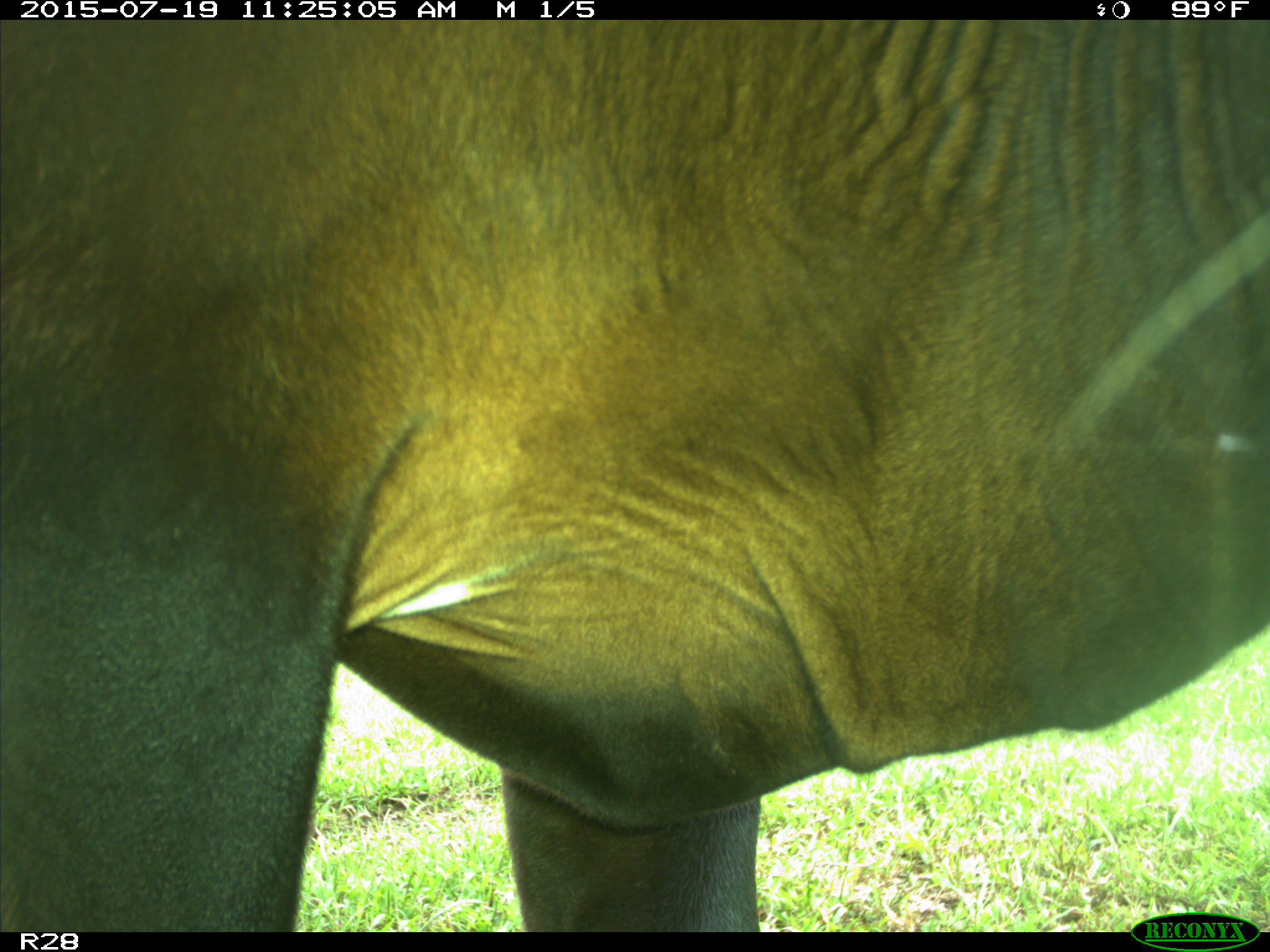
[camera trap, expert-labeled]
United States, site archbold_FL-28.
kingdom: Animalia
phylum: Chordata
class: Mammalia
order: Artiodactyla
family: Bovidae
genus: Bos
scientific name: Bos taurus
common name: domestic cow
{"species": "Bos taurus (domestic cow)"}